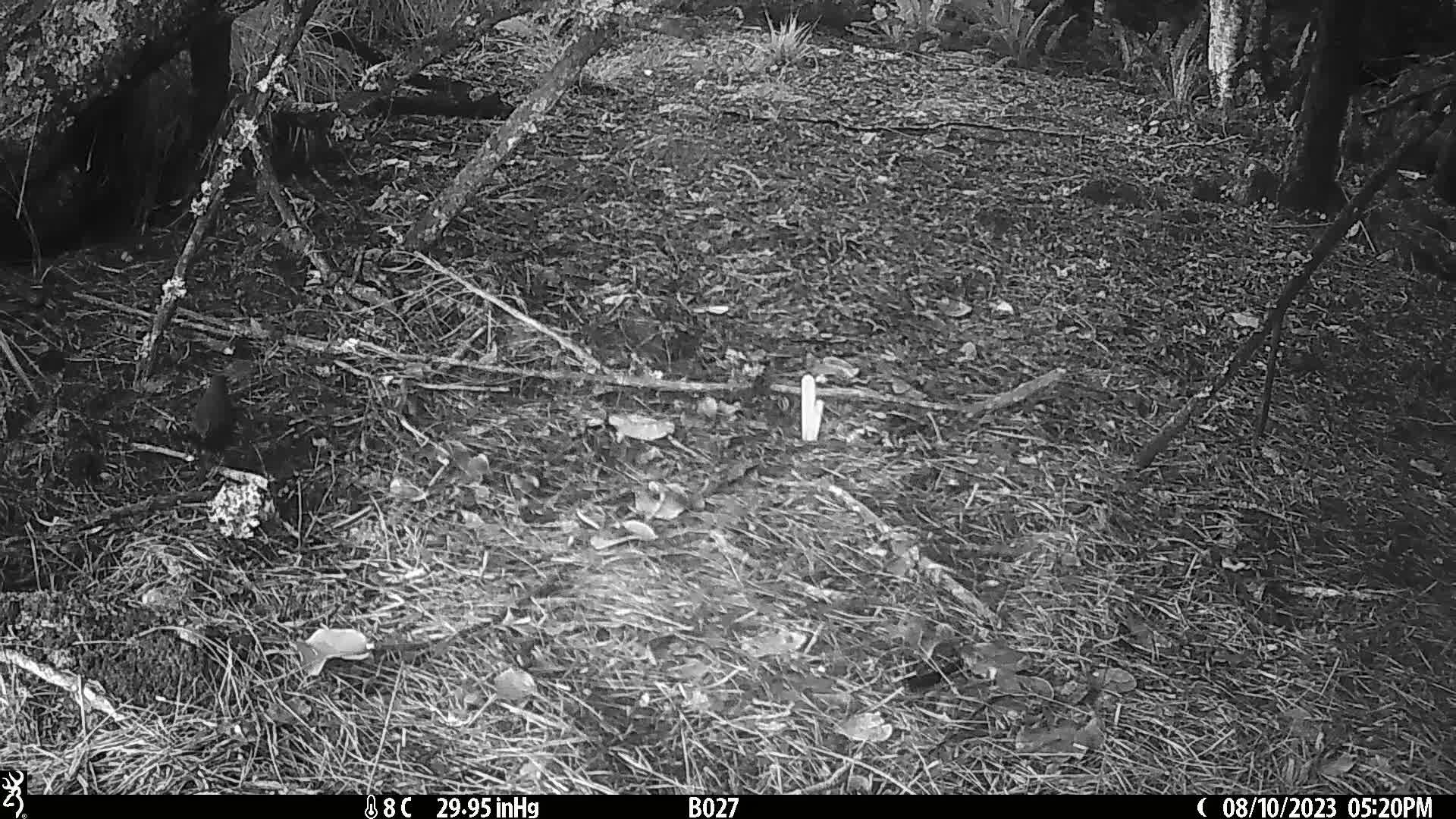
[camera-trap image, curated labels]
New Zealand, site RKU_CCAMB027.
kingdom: Animalia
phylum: Chordata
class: Aves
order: Passeriformes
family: Turdidae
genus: Turdus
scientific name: Turdus merula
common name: eurasian blackbird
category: blackbird